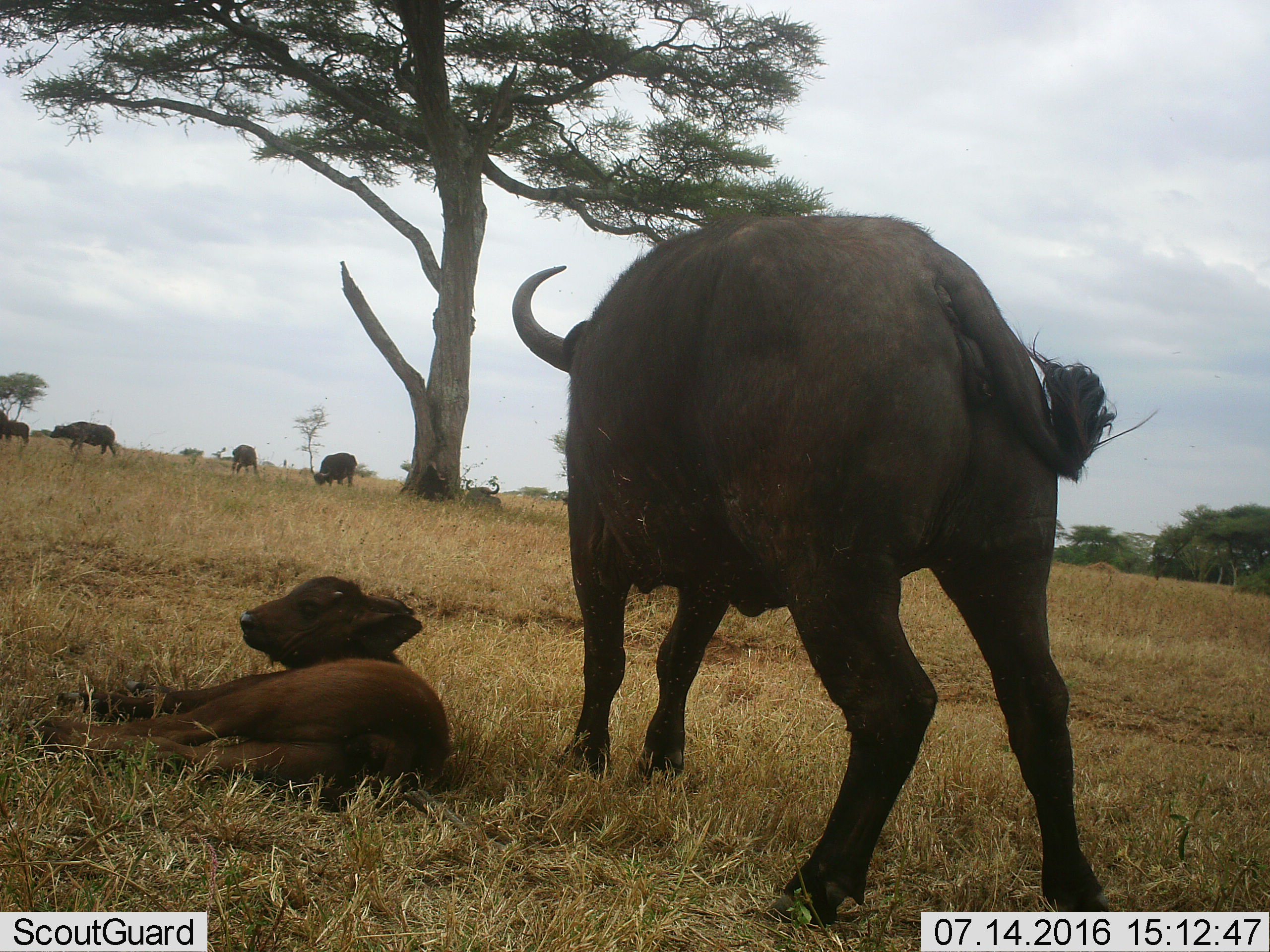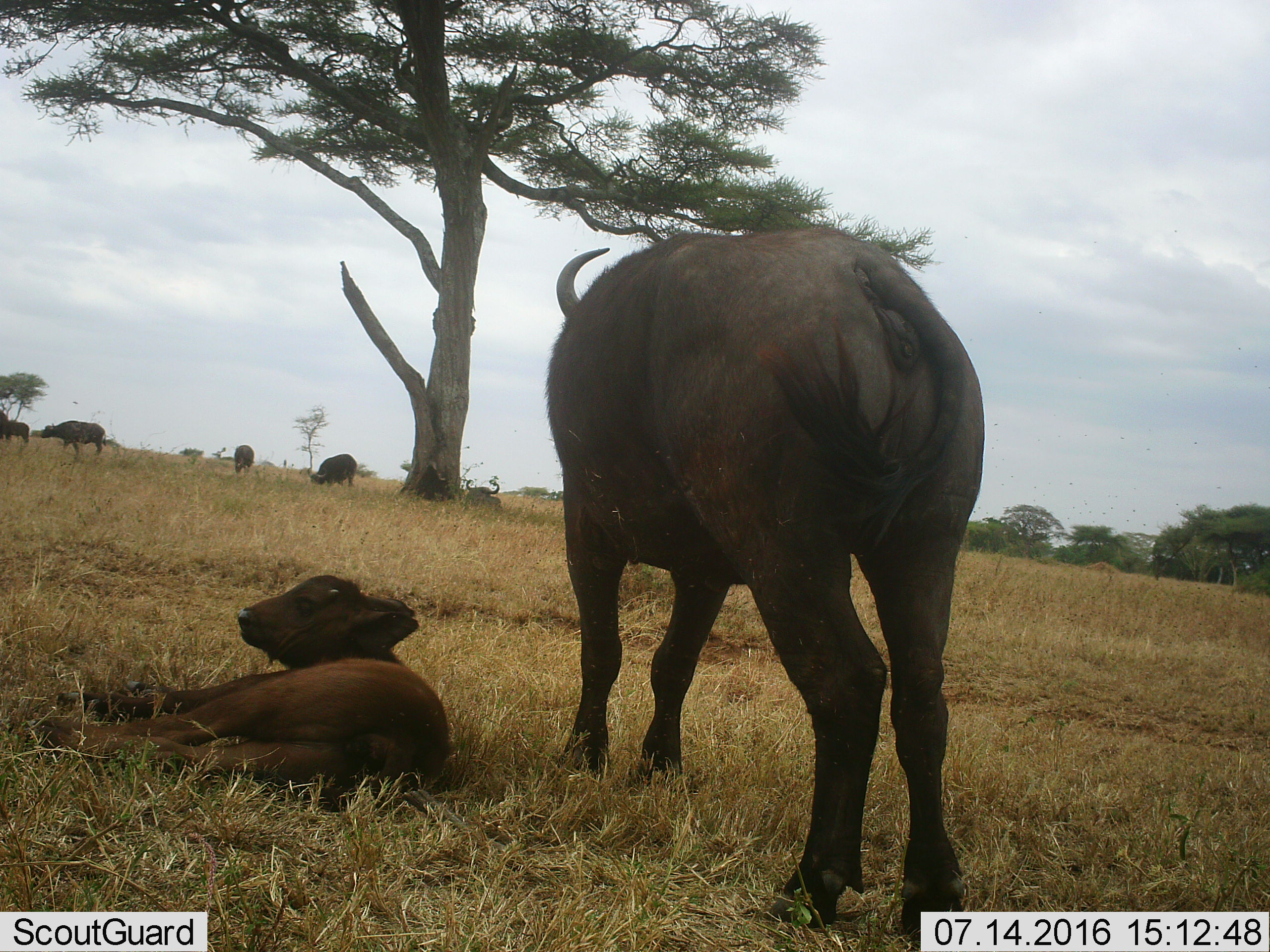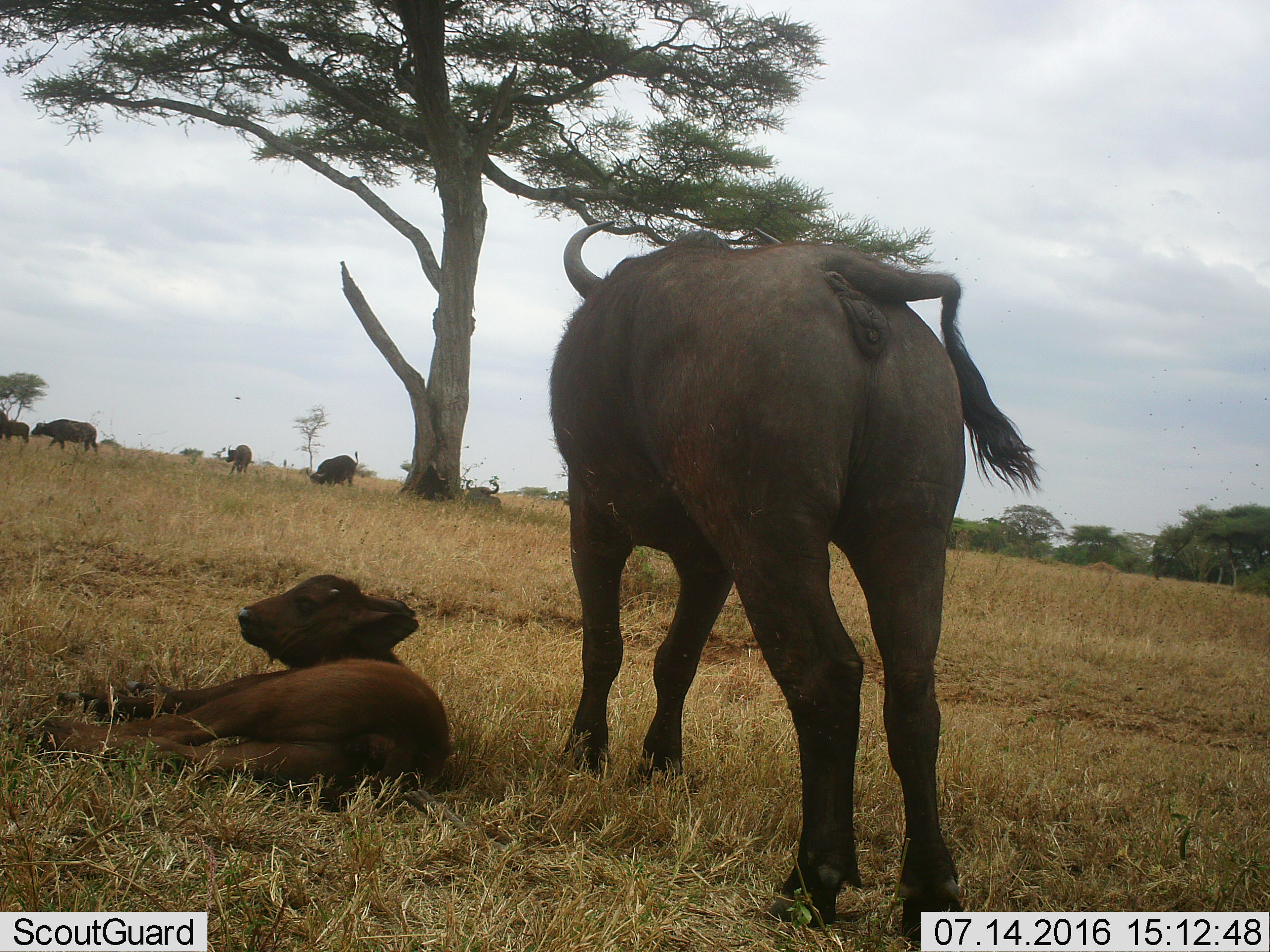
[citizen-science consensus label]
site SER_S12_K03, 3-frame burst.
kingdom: Animalia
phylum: Chordata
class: Mammalia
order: Artiodactyla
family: Bovidae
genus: Syncerus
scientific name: Syncerus caffer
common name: african buffalo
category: buffalo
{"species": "buffalo (african buffalo) (Syncerus caffer)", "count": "7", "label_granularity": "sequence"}